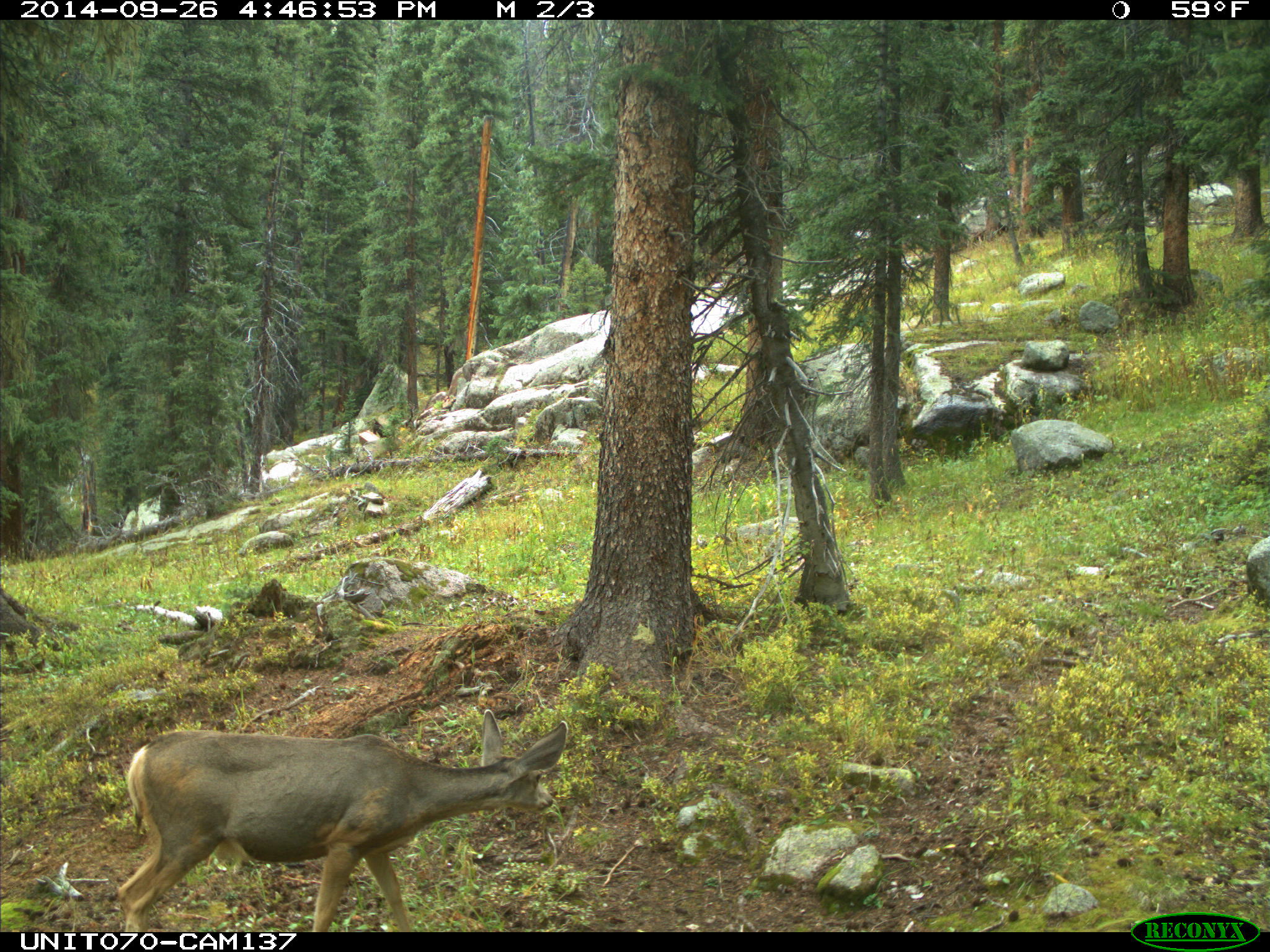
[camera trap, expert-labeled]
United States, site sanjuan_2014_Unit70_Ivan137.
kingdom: Animalia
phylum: Chordata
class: Mammalia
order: Artiodactyla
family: Cervidae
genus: Odocoileus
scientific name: Odocoileus hemionus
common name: mule deer